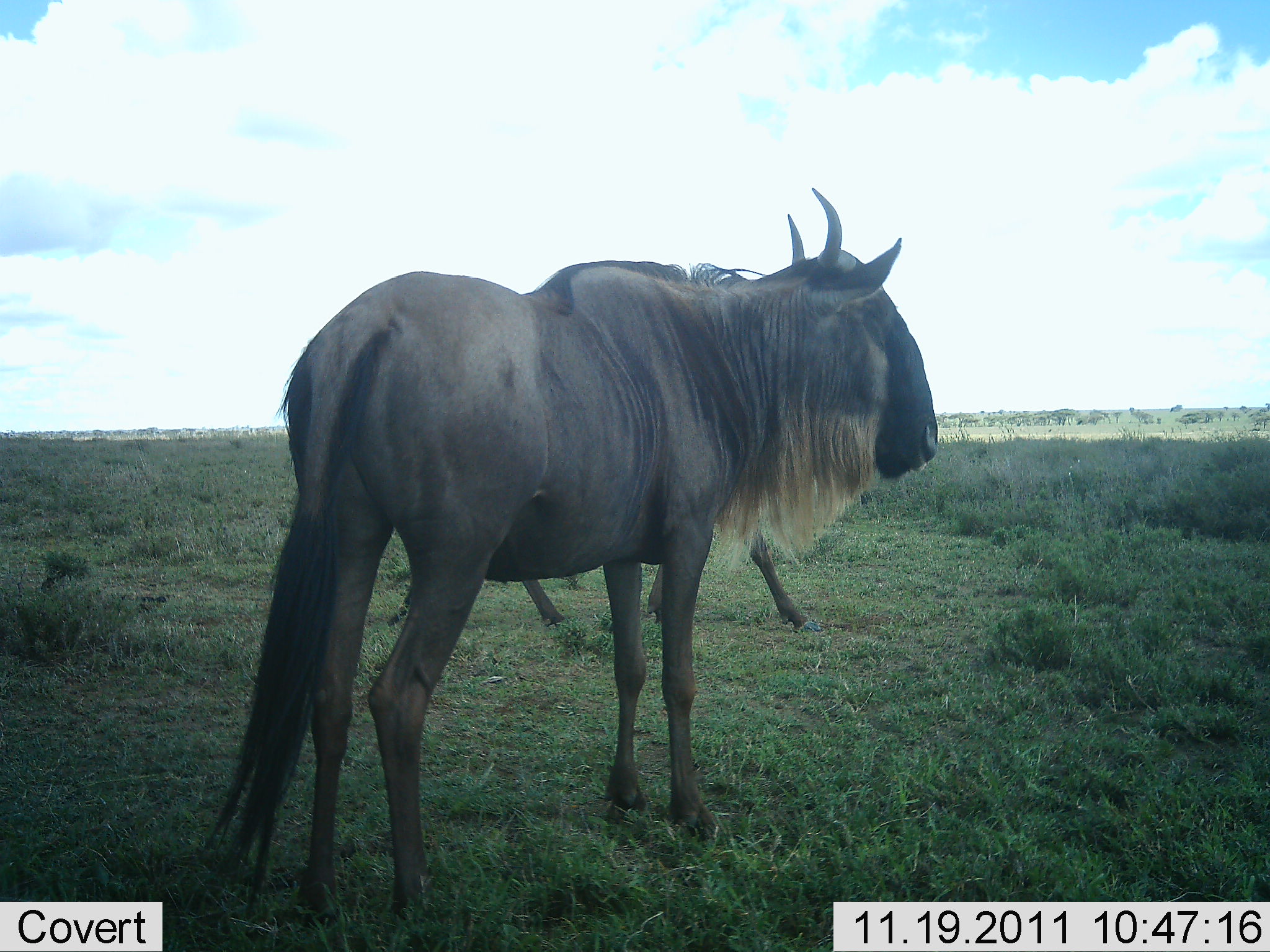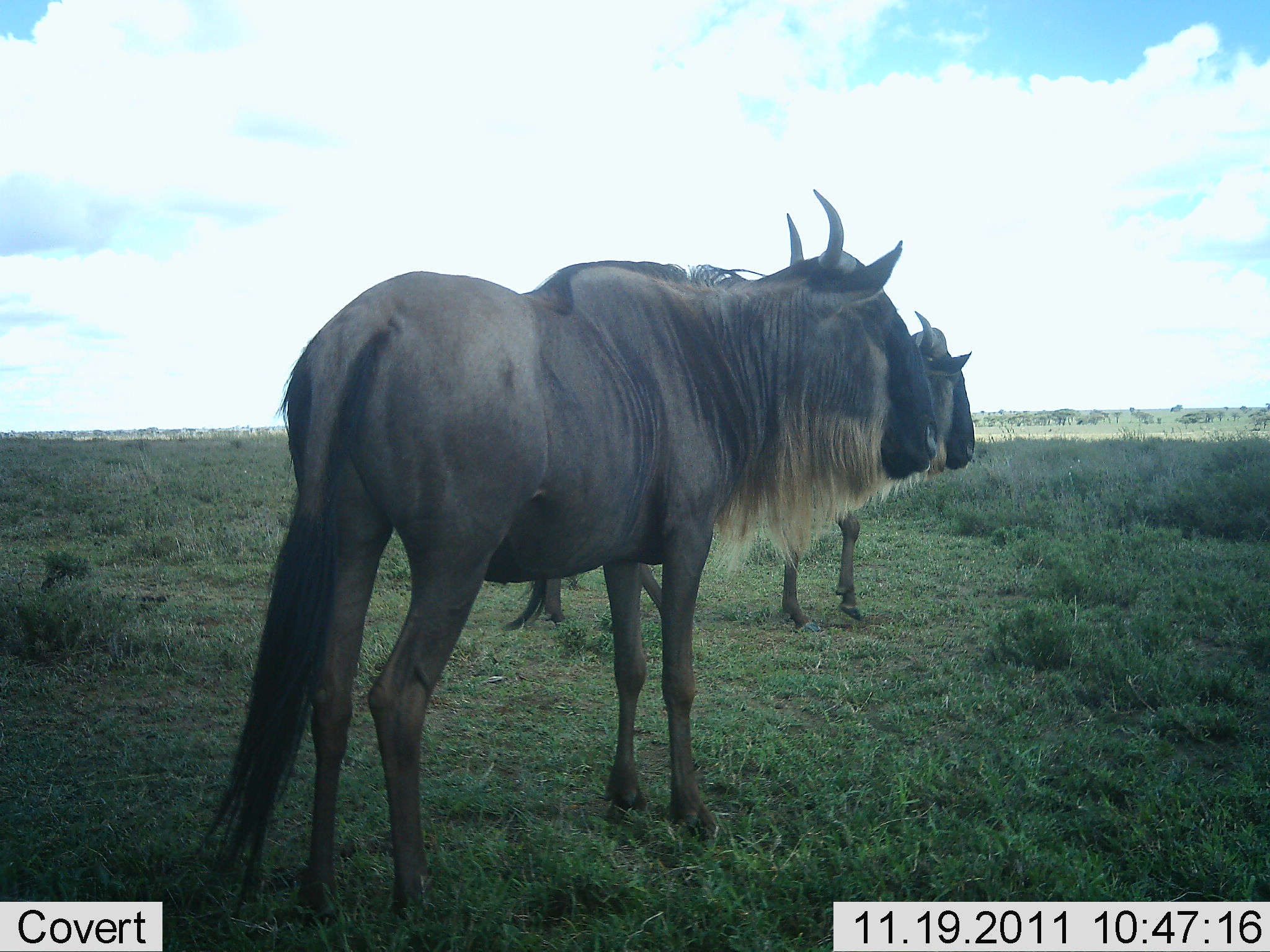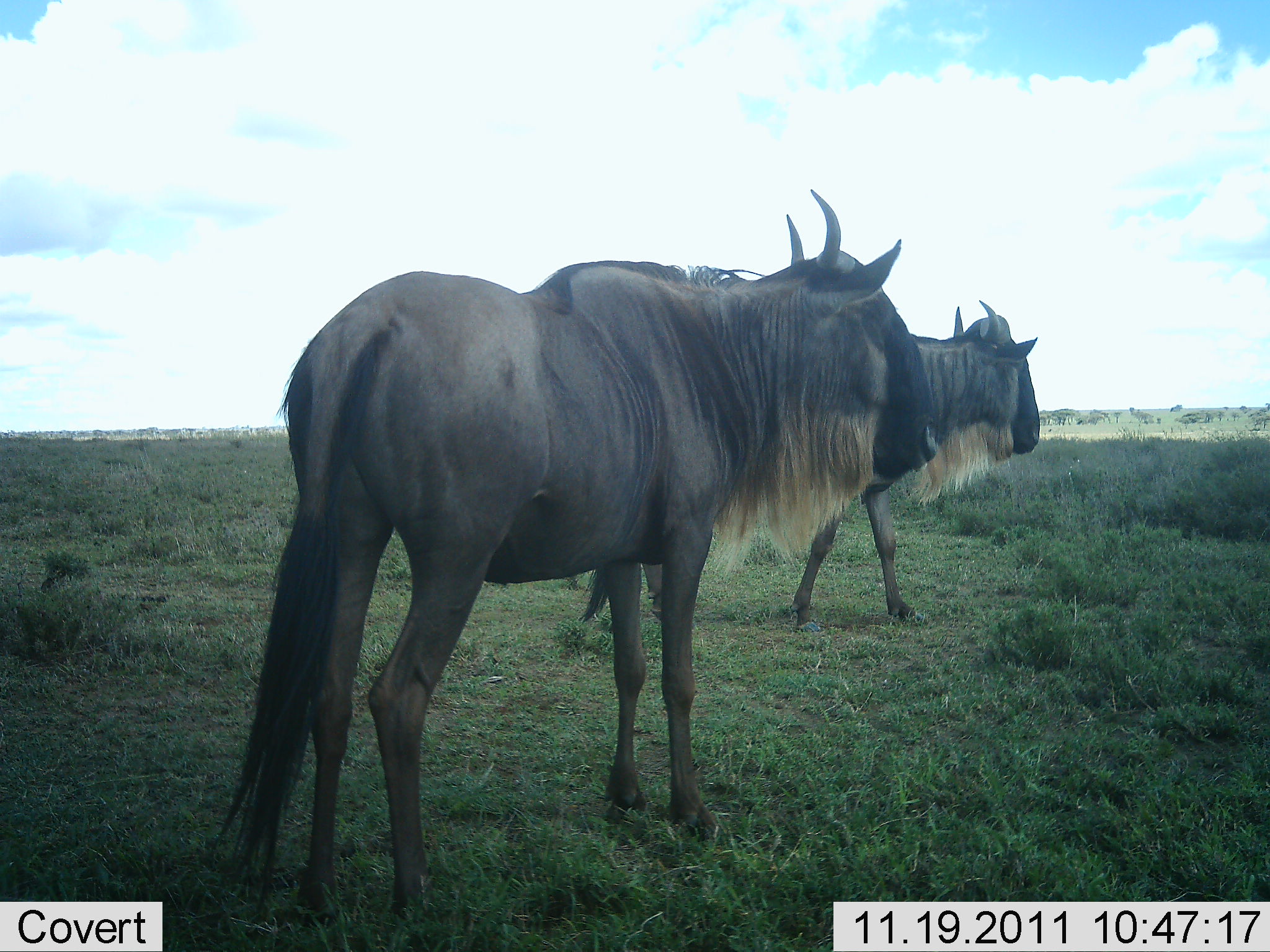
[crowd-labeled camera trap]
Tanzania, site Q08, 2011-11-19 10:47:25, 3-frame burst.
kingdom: Animalia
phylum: Chordata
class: Mammalia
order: Artiodactyla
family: Bovidae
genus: Connochaetes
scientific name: Connochaetes taurinus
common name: blue wildebeest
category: wildebeest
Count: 2.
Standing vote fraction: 86%.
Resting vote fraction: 7%.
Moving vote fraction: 71%.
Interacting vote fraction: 0%.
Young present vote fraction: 0%.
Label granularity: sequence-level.